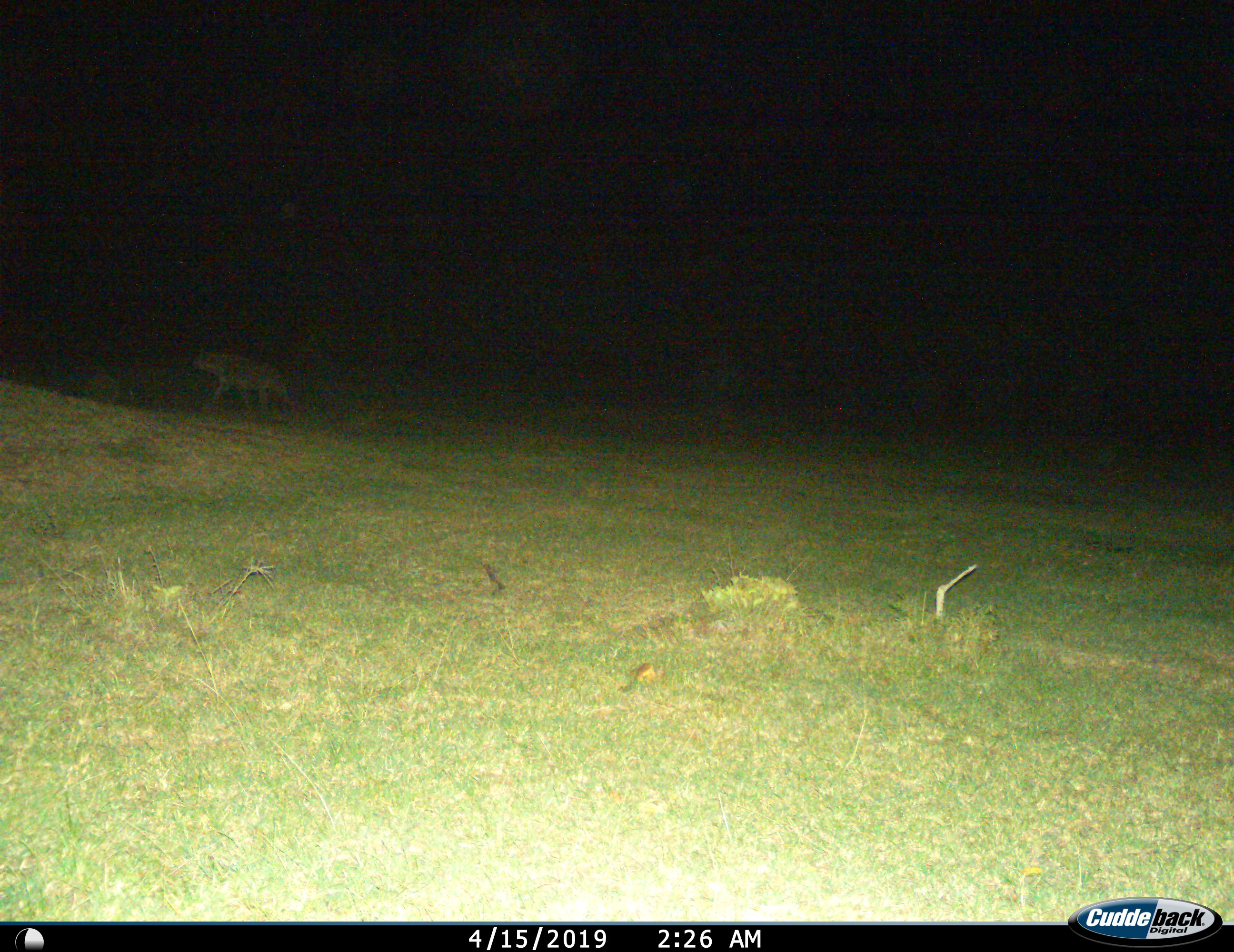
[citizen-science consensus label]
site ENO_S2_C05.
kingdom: Animalia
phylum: Chordata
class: Mammalia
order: Carnivora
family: Hyaenidae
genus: Crocuta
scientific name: Crocuta crocuta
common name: spotted hyena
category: hyenaspotted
Hyenaspotted (spotted hyena) (Crocuta crocuta), count 1. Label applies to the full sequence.